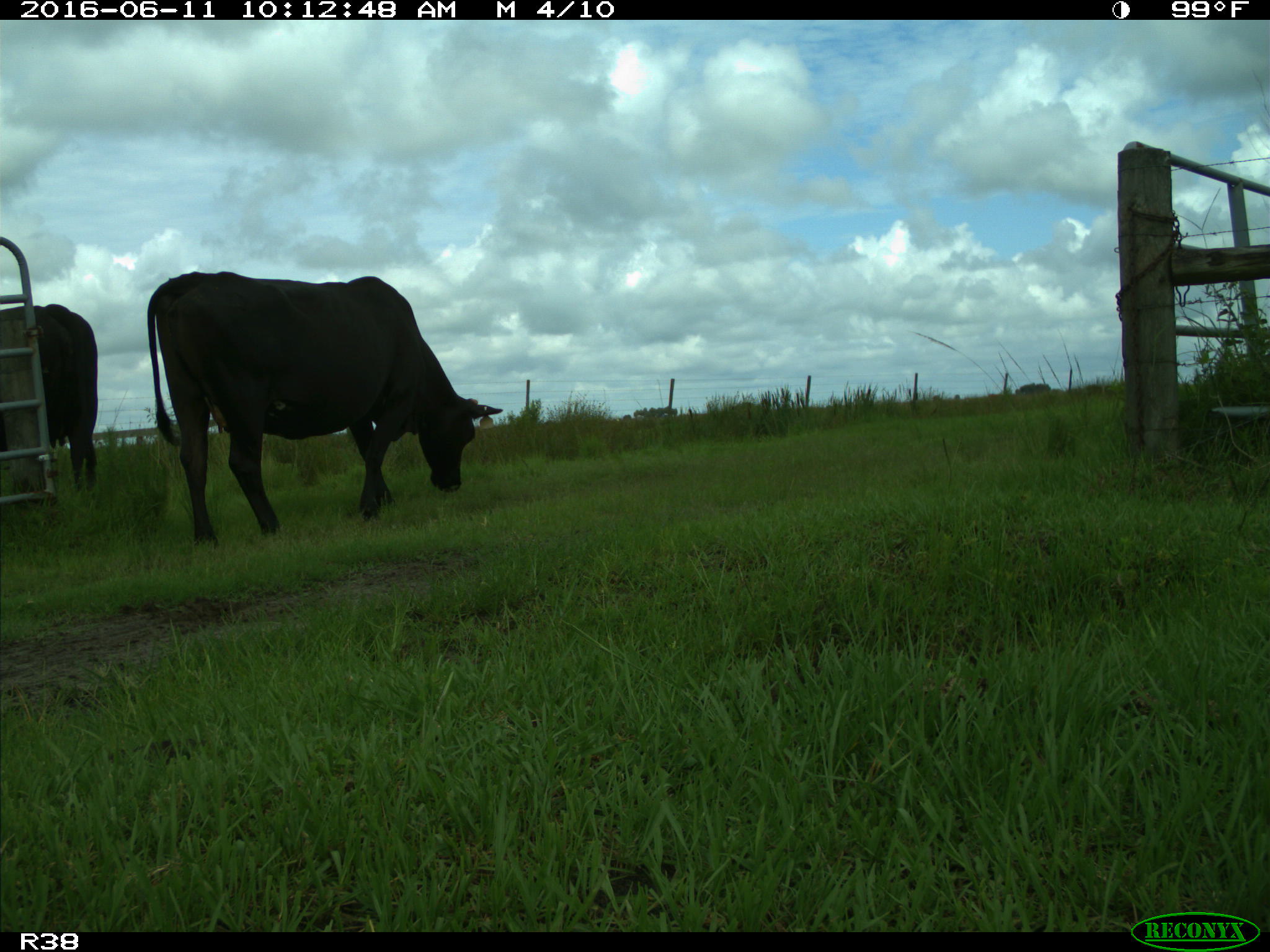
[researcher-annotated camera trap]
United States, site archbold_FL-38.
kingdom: Animalia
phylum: Chordata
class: Mammalia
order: Artiodactyla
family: Bovidae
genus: Bos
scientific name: Bos taurus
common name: domestic cow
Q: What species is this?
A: Bos taurus (domestic cow).